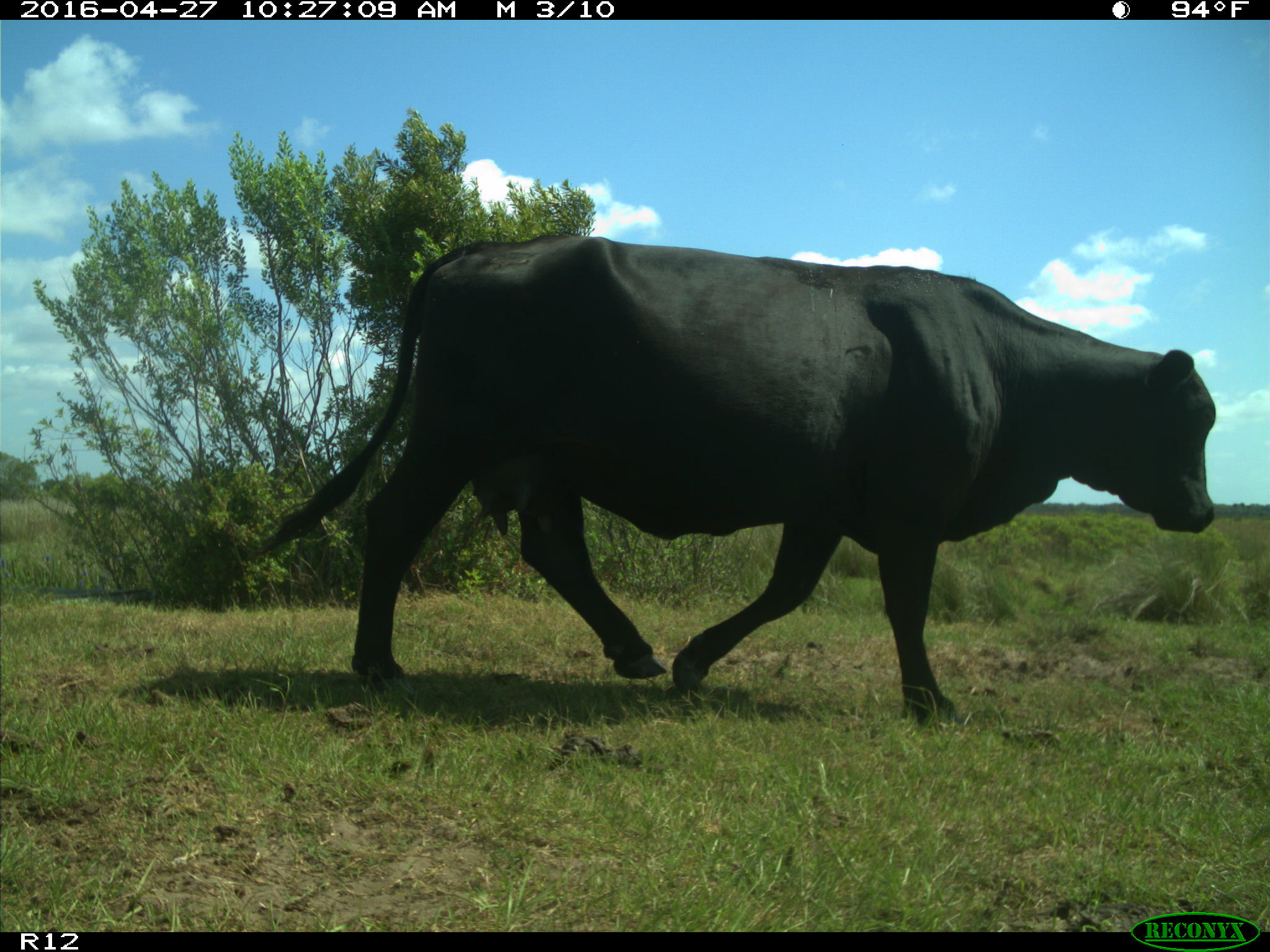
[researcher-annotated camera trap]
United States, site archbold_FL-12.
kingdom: Animalia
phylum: Chordata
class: Mammalia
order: Artiodactyla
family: Bovidae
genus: Bos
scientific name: Bos taurus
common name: domestic cow